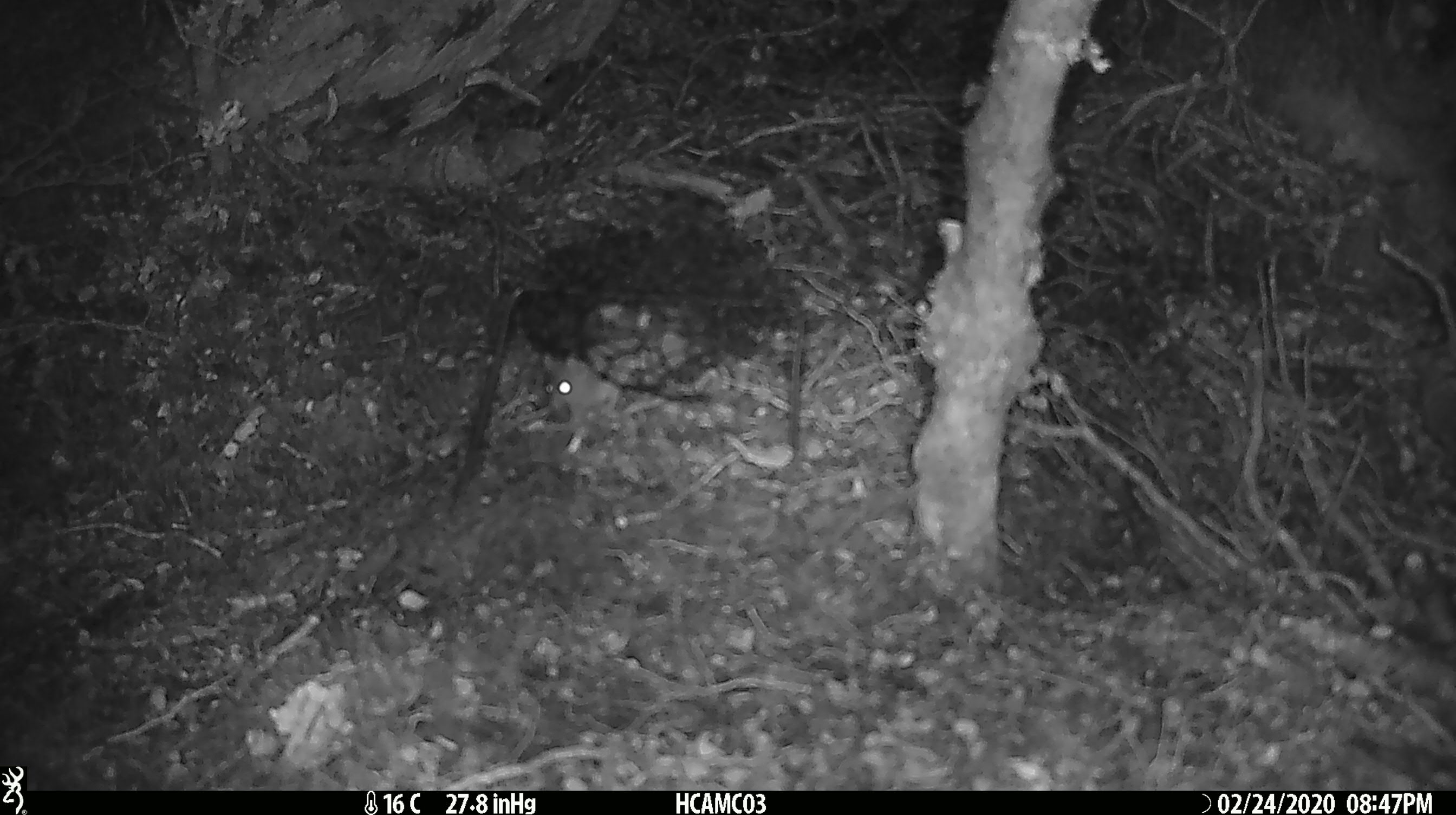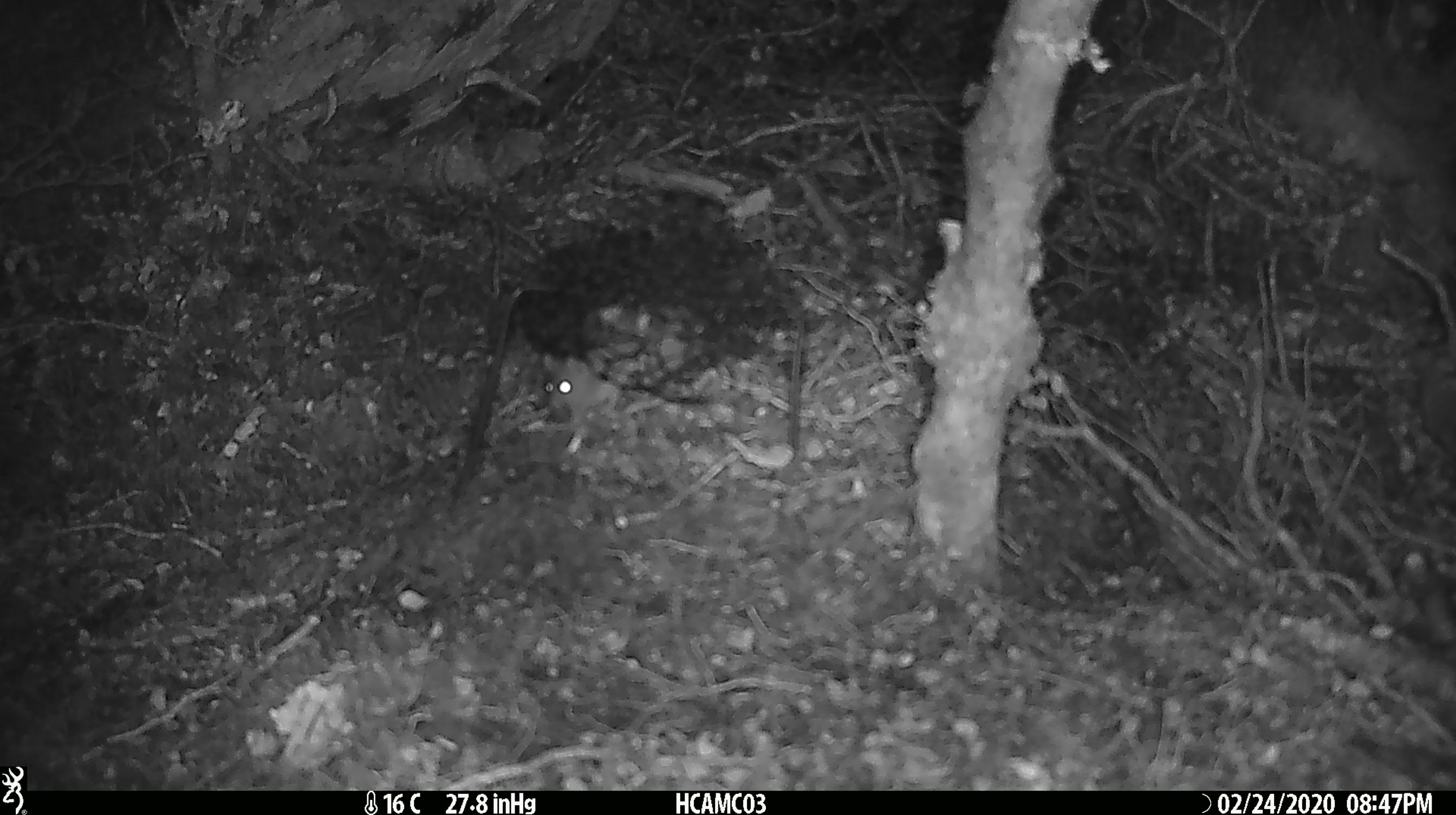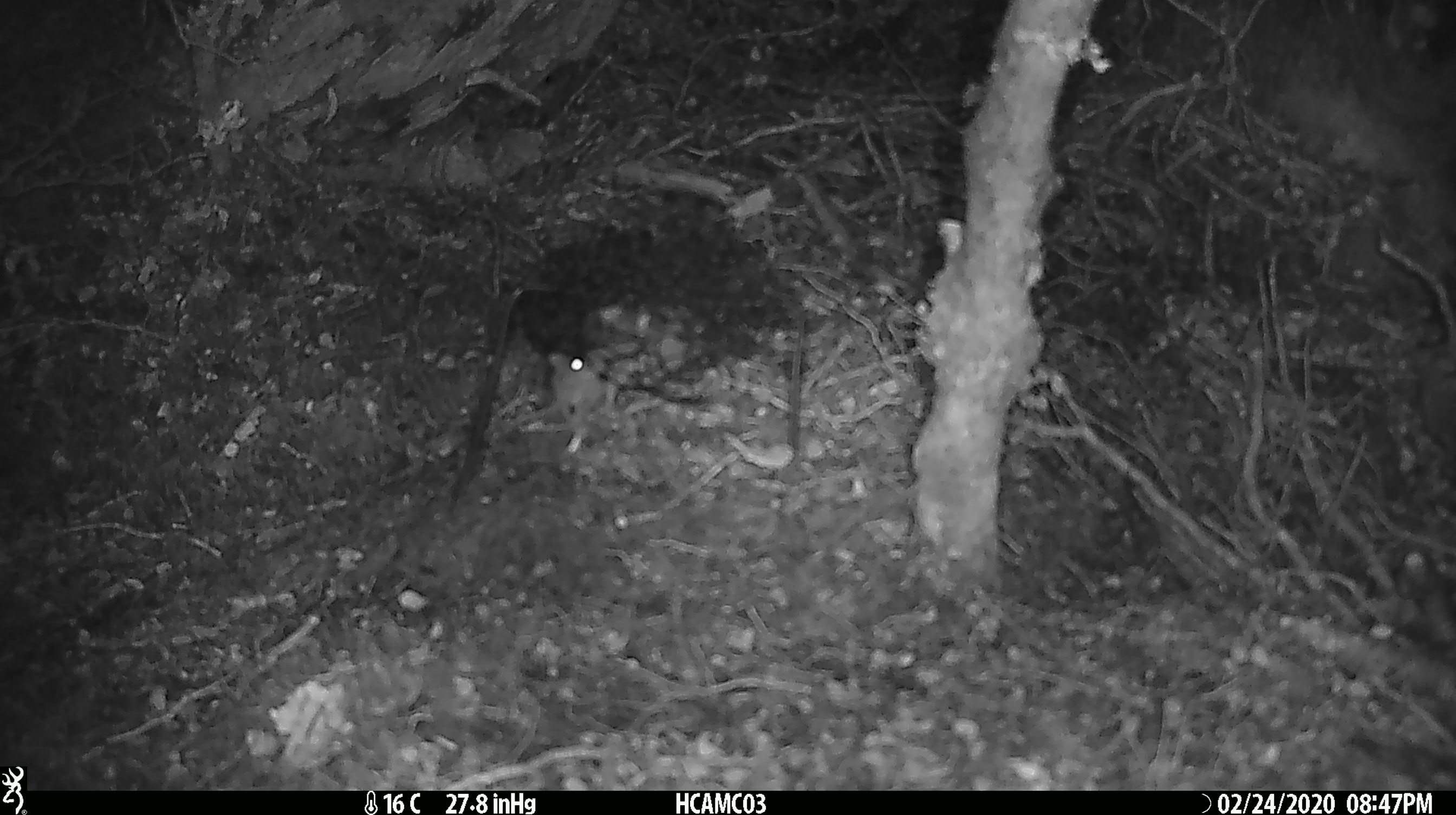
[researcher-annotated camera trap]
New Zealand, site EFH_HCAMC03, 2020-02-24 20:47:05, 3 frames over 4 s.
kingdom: Animalia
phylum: Chordata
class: Mammalia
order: Rodentia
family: Muridae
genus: Mus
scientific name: Mus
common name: mouse